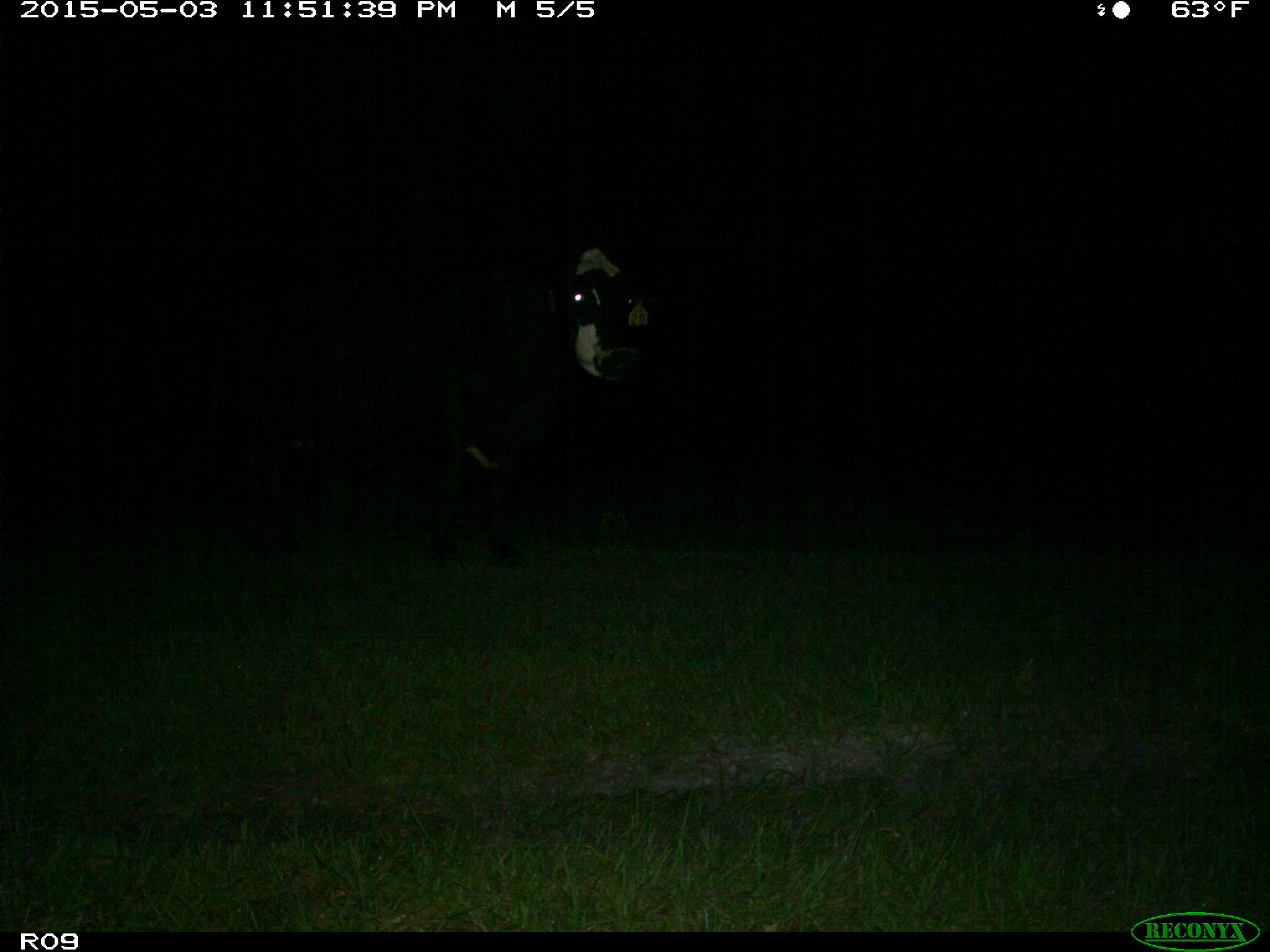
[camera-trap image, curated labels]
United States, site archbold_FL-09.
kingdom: Animalia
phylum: Chordata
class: Mammalia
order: Artiodactyla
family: Bovidae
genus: Bos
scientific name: Bos taurus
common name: domestic cow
Bos taurus (domestic cow).